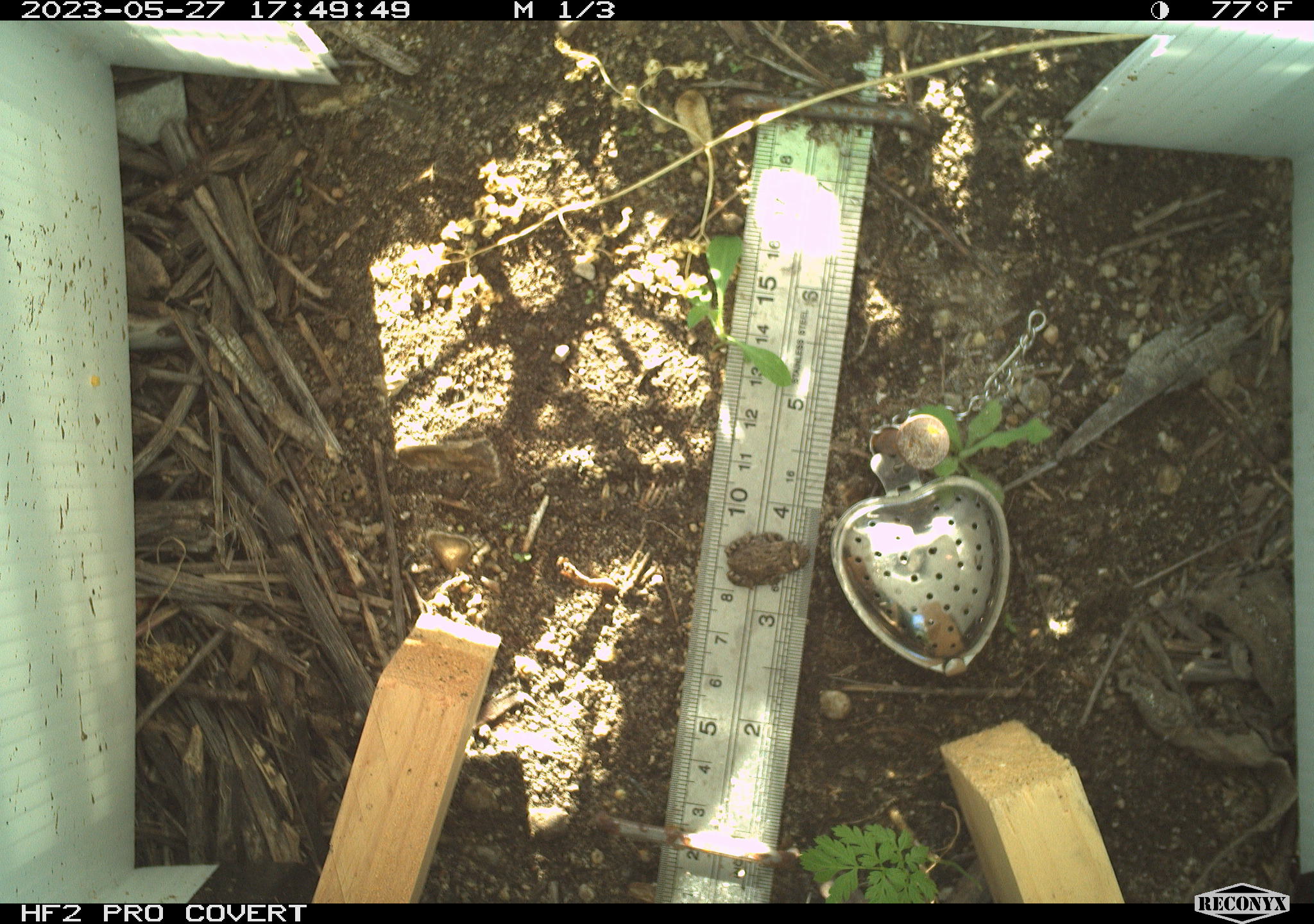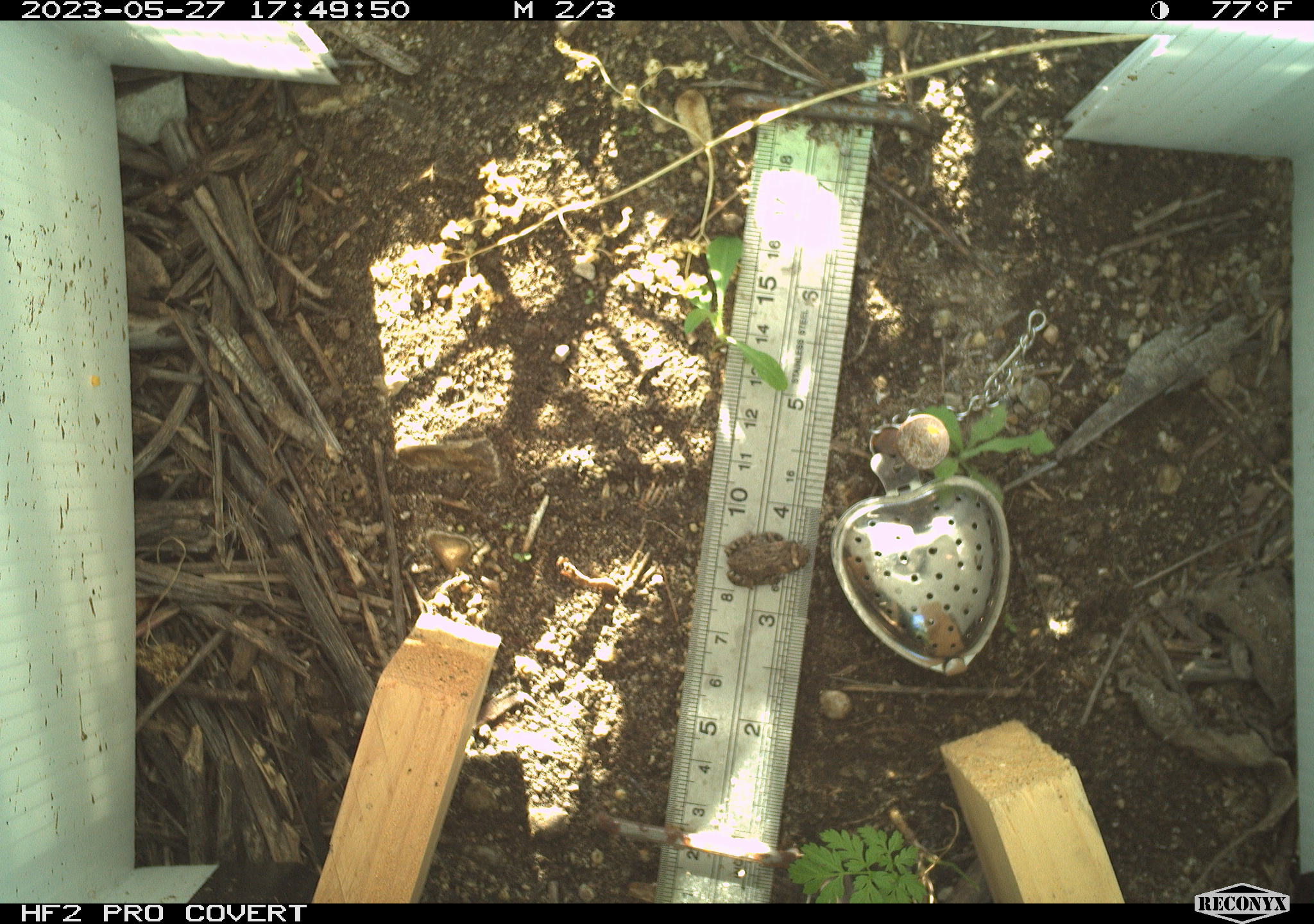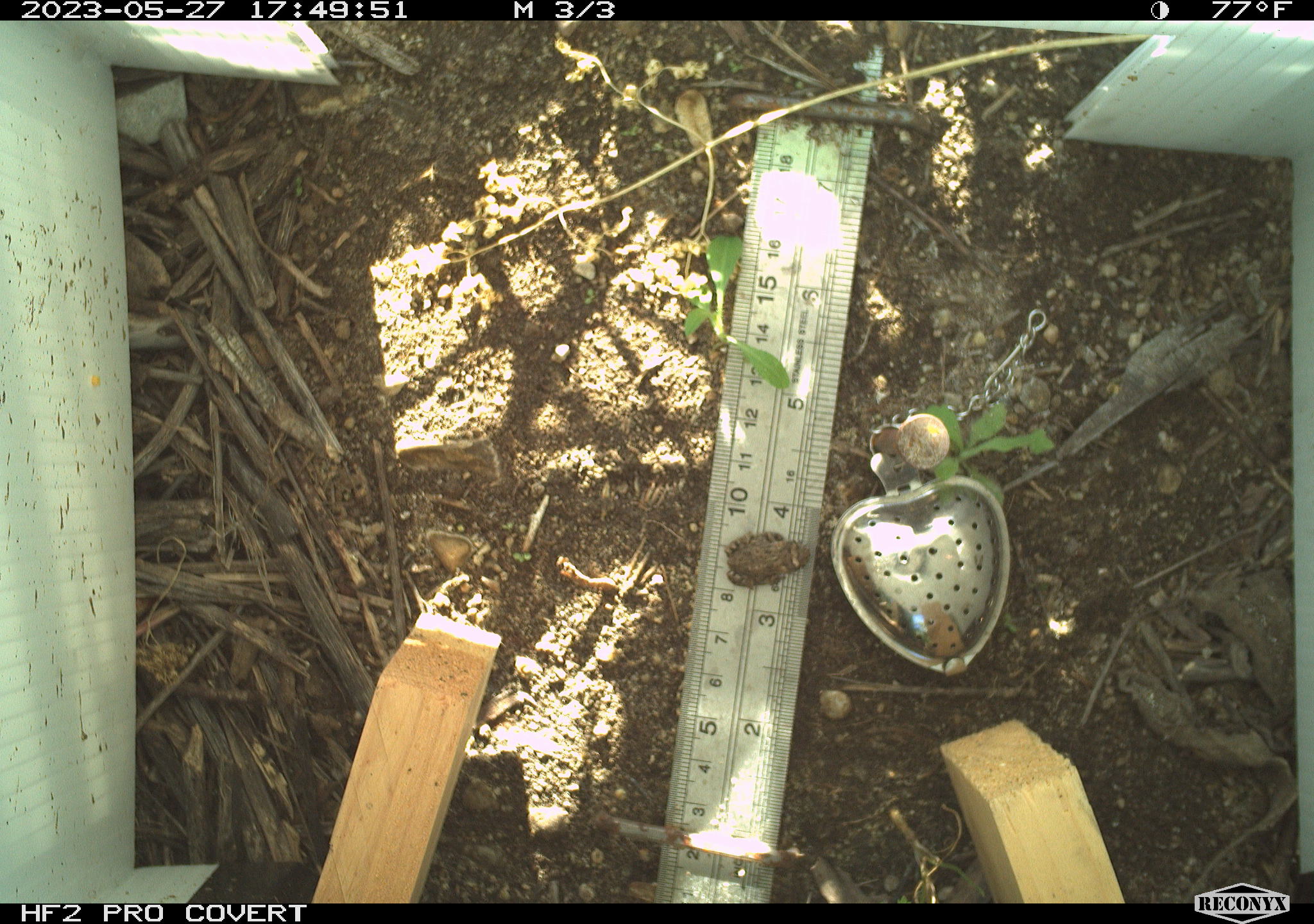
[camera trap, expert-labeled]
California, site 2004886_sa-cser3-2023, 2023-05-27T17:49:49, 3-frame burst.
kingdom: Animalia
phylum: Chordata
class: Amphibia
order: Anura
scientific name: Anura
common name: frogs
Frogs (Anura).